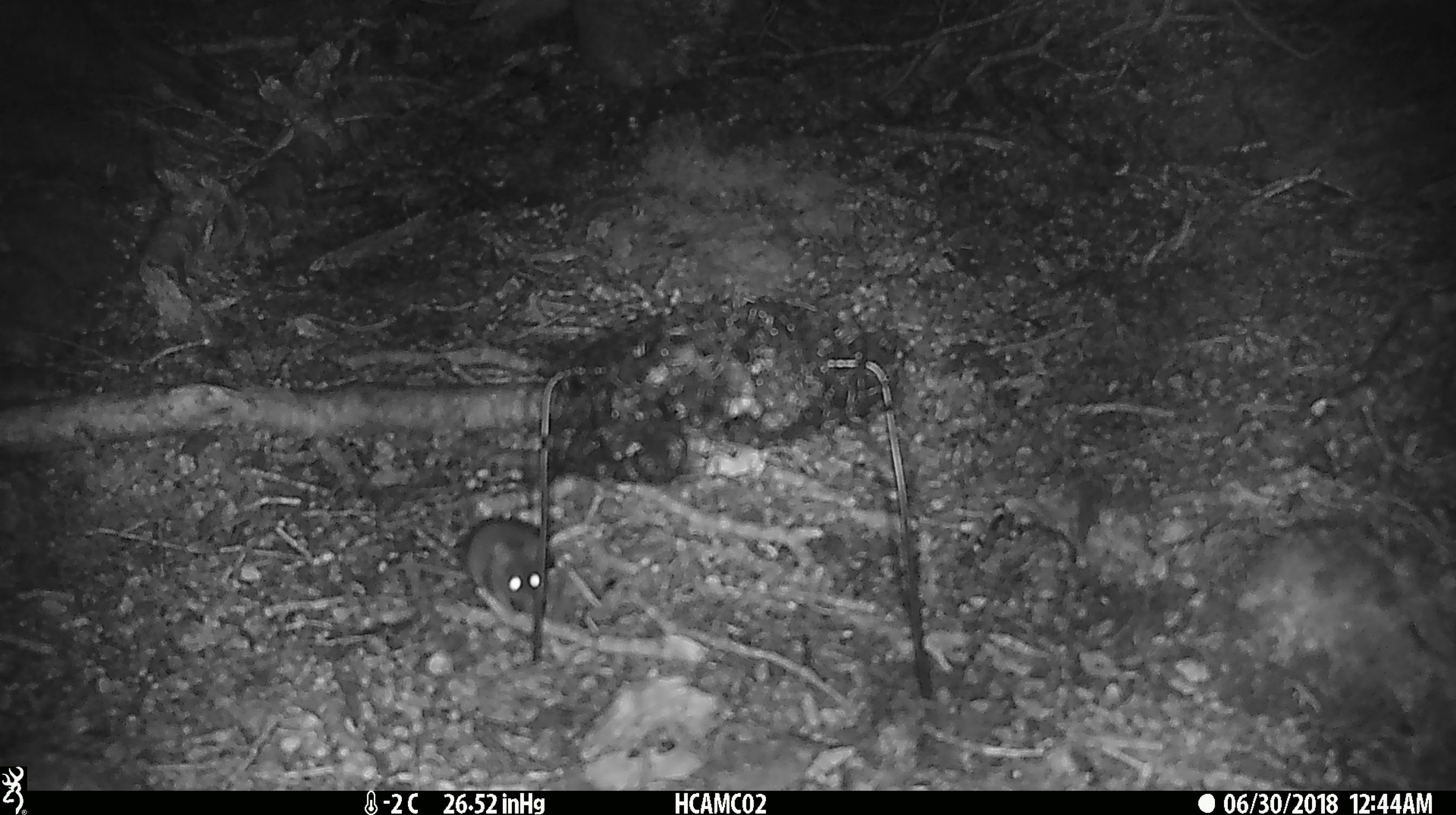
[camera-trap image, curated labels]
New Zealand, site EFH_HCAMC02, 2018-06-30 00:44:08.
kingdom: Animalia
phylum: Chordata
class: Mammalia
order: Rodentia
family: Muridae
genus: Mus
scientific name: Mus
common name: mouse